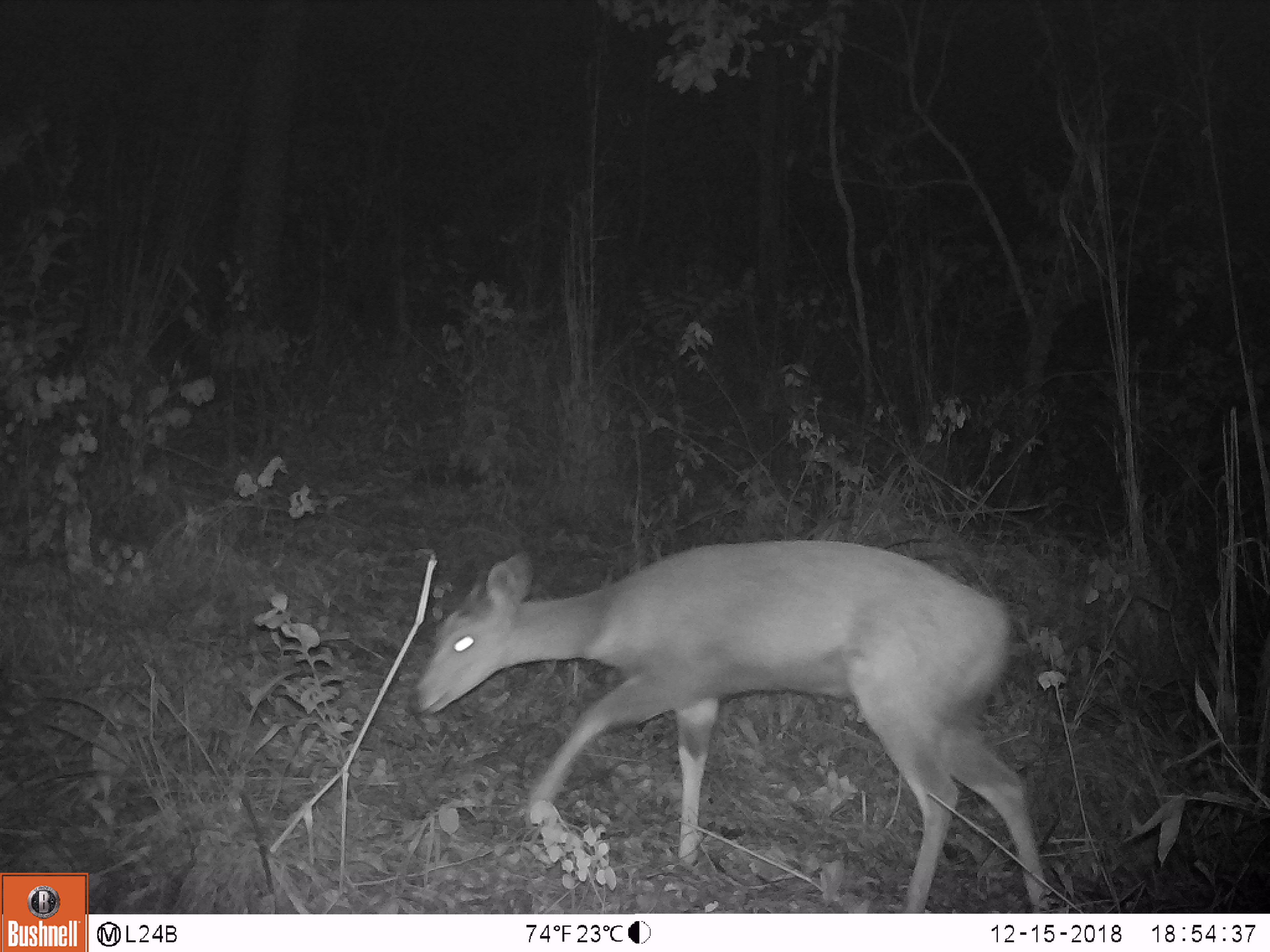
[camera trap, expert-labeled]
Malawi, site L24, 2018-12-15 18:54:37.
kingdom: Animalia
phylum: Chordata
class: Mammalia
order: Artiodactyla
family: Bovidae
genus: Tragelaphus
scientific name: Tragelaphus sylvaticus sylvaticus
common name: cape bushbuck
Cape bushbuck (Tragelaphus sylvaticus sylvaticus), count 1.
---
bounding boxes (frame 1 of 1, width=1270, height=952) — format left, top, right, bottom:
cape bushbuck: 405, 536, 1062, 901